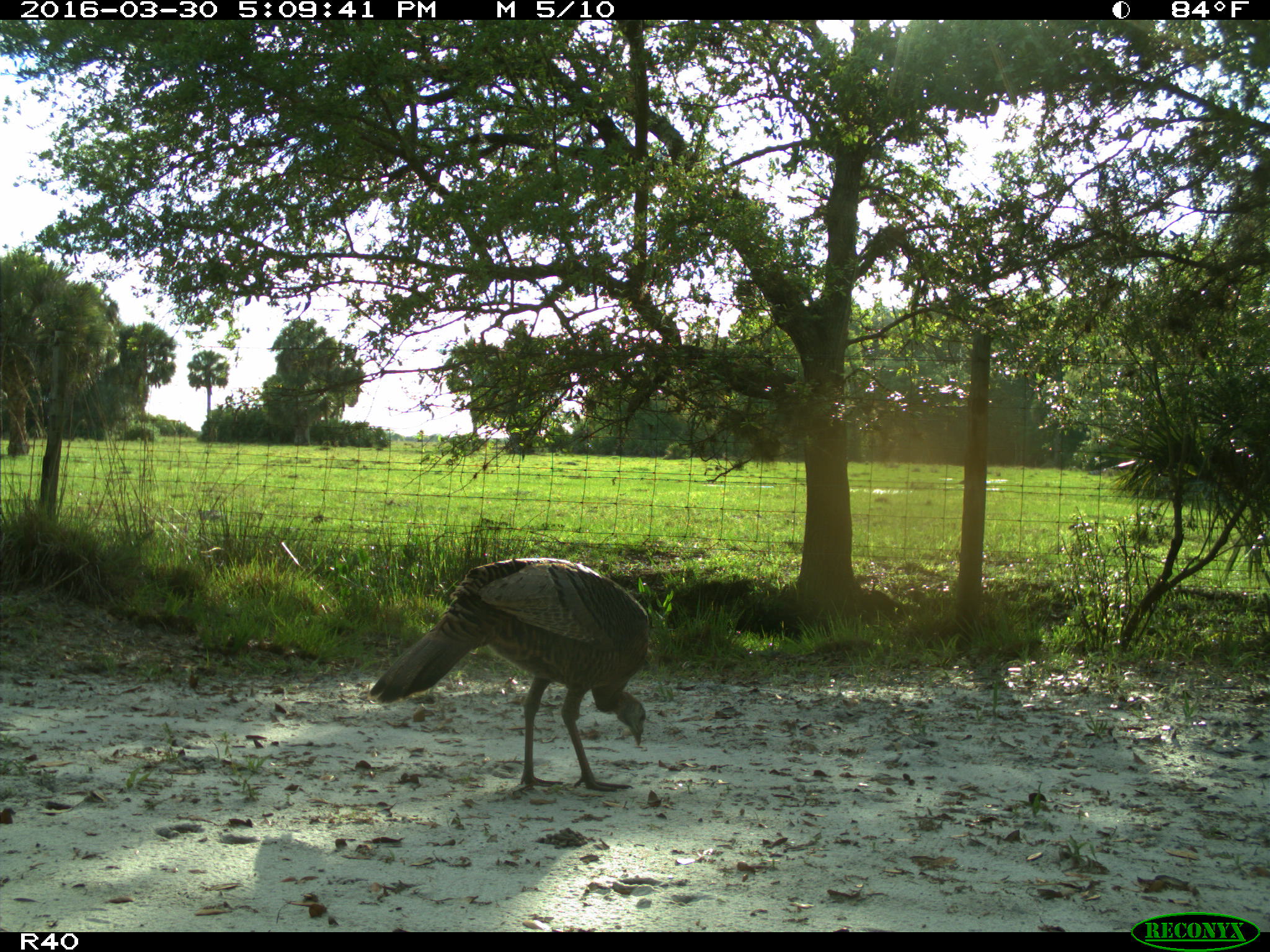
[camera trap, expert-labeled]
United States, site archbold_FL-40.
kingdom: Animalia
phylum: Chordata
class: Aves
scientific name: Aves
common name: birds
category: unidentified bird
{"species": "unidentified bird (birds) (Aves)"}